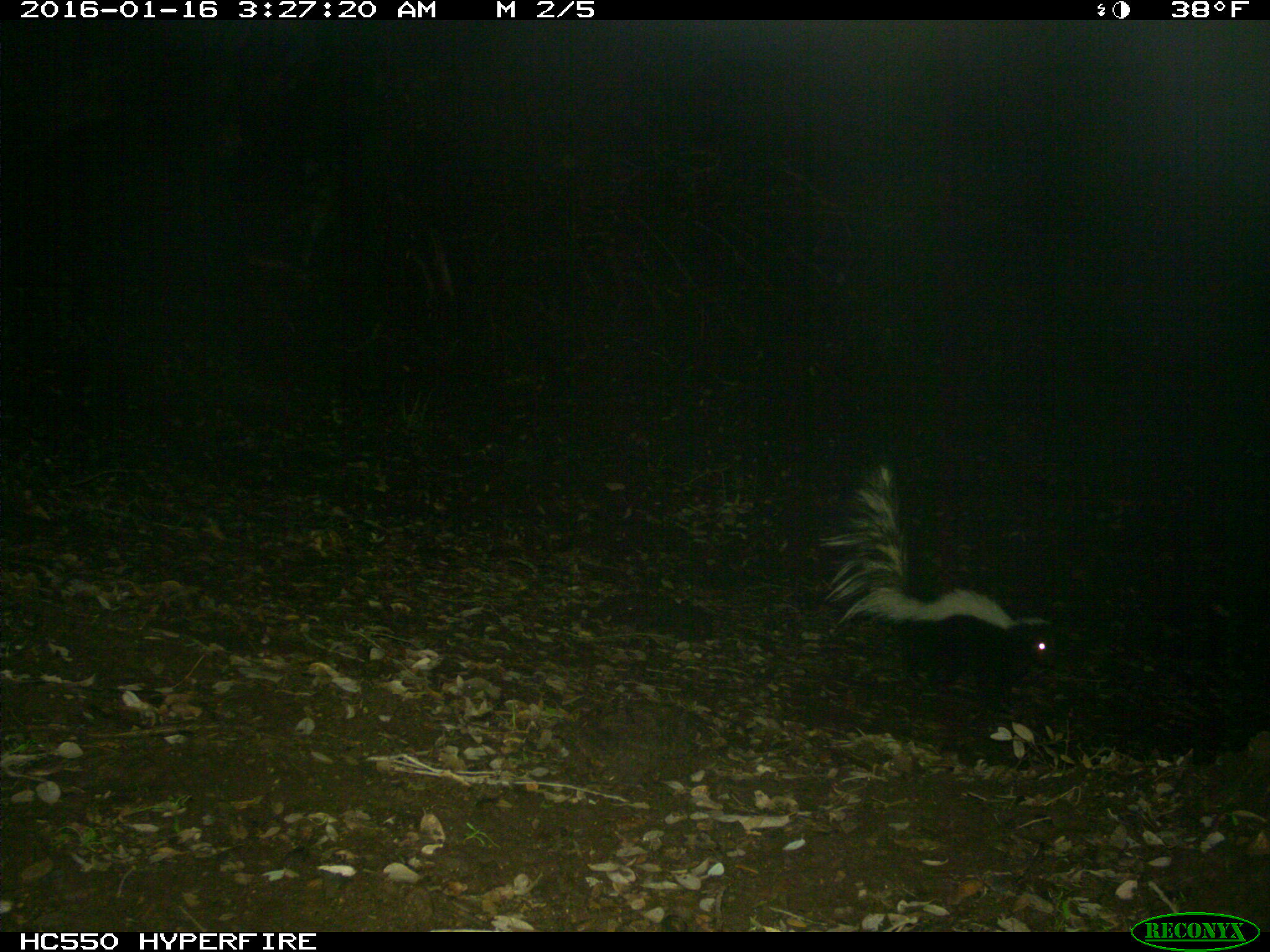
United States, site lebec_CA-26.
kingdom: Animalia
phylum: Chordata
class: Mammalia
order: Carnivora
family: Mephitidae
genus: Mephitis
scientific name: Mephitis mephitis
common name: striped skunk